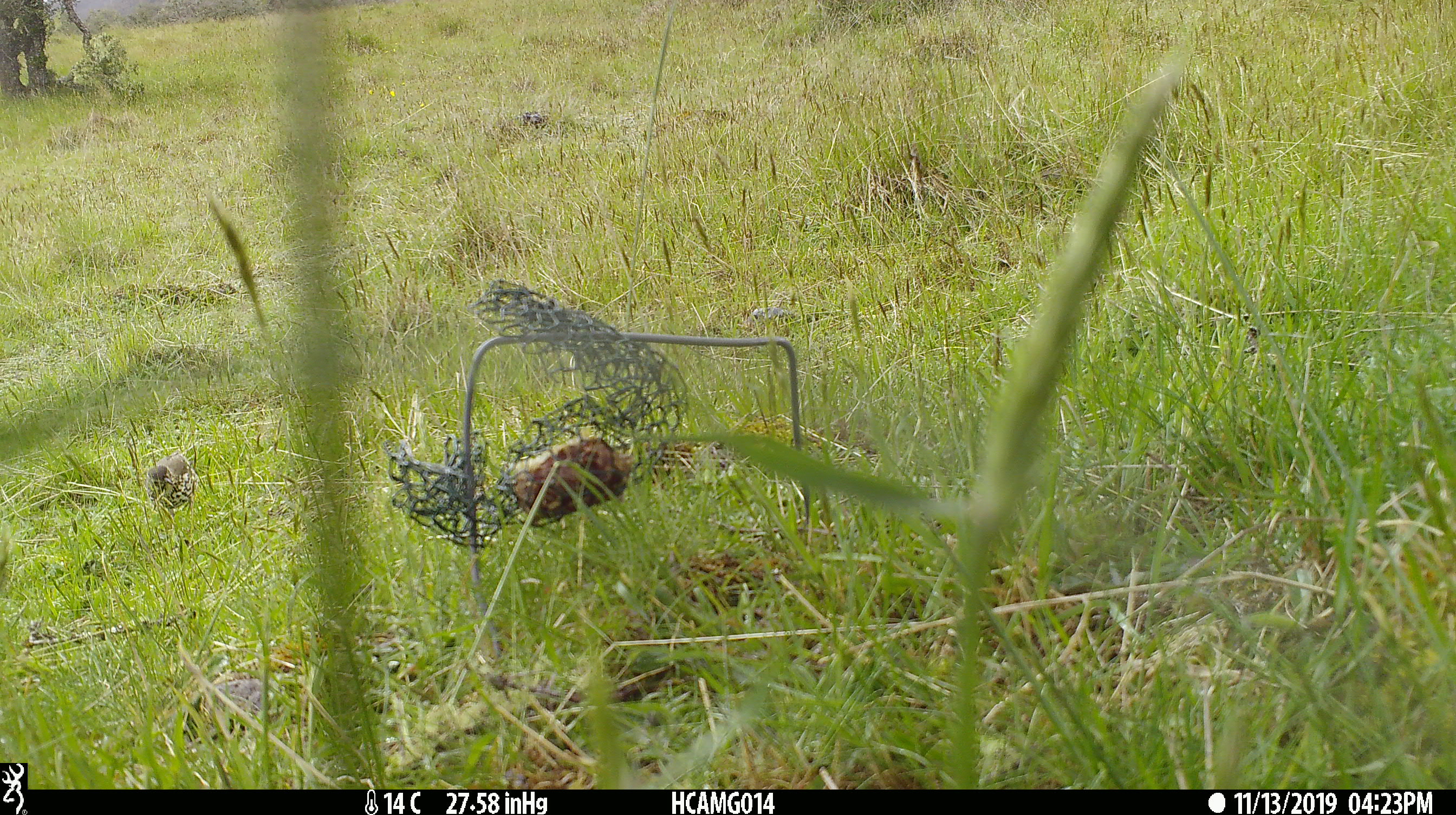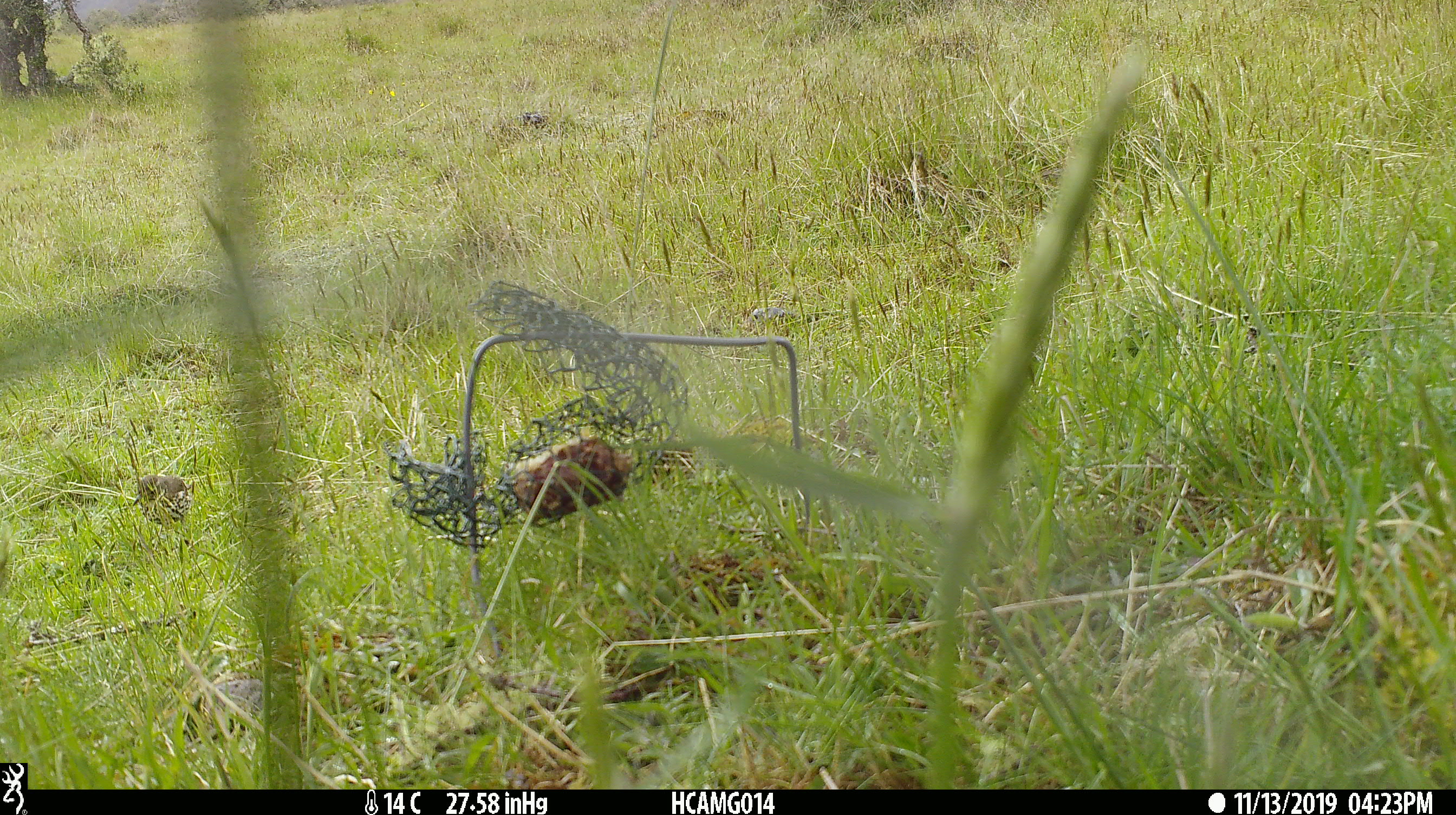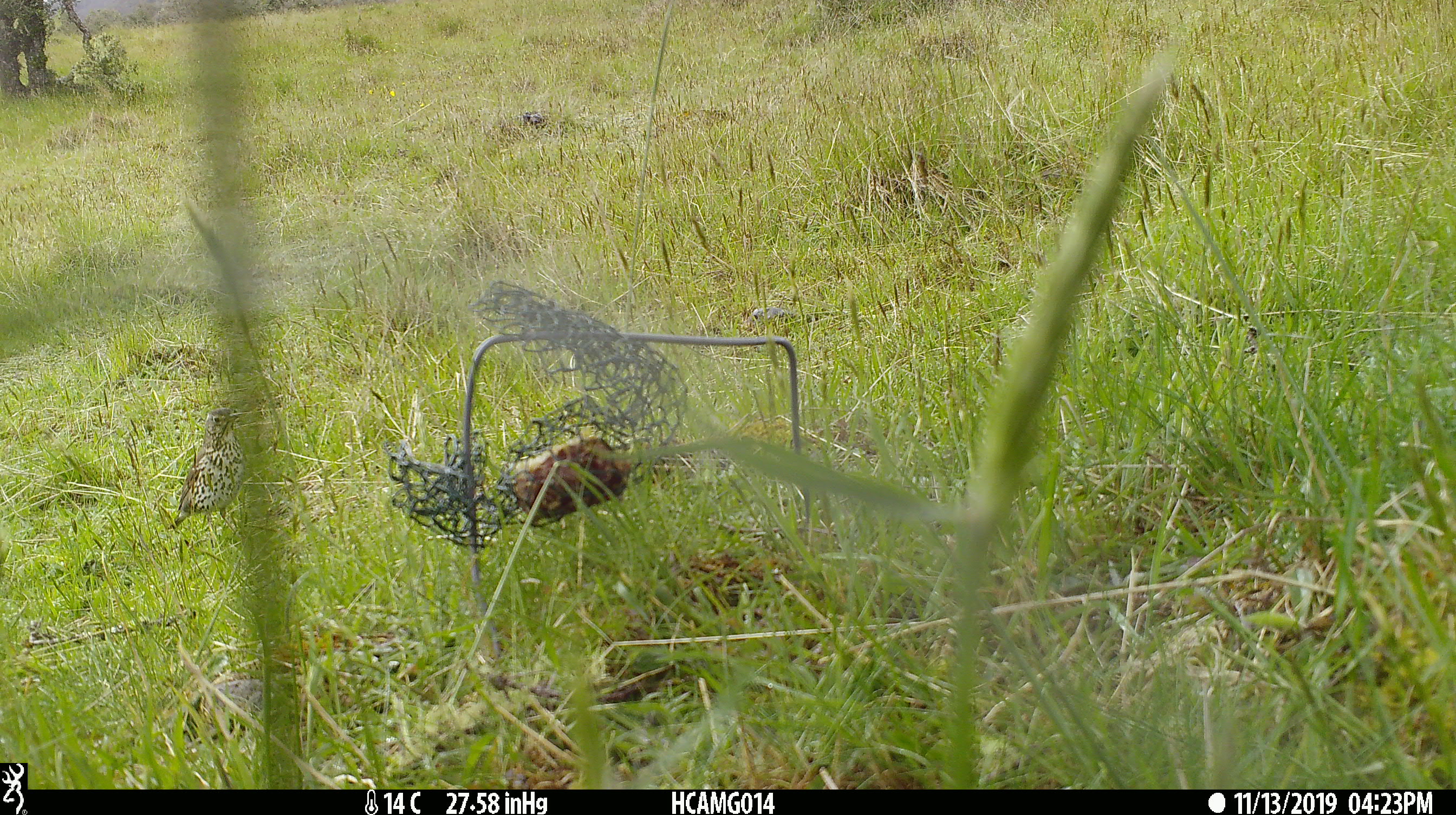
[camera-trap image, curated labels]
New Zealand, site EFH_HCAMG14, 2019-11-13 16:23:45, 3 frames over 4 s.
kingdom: Animalia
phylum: Chordata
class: Aves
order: Passeriformes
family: Turdidae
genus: Turdus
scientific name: Turdus philomelos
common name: song thrush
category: thrush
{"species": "thrush (song thrush) (Turdus philomelos)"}